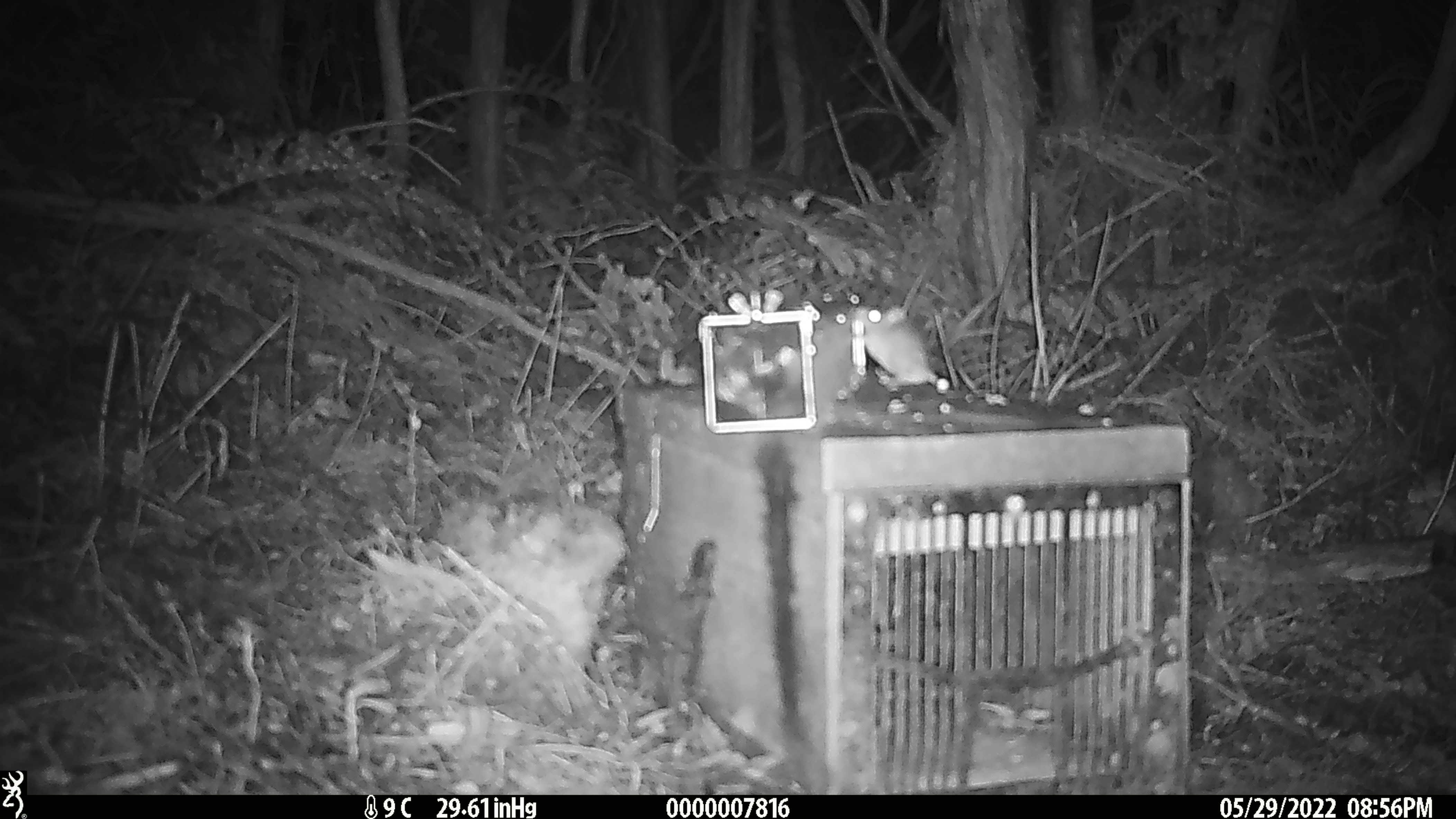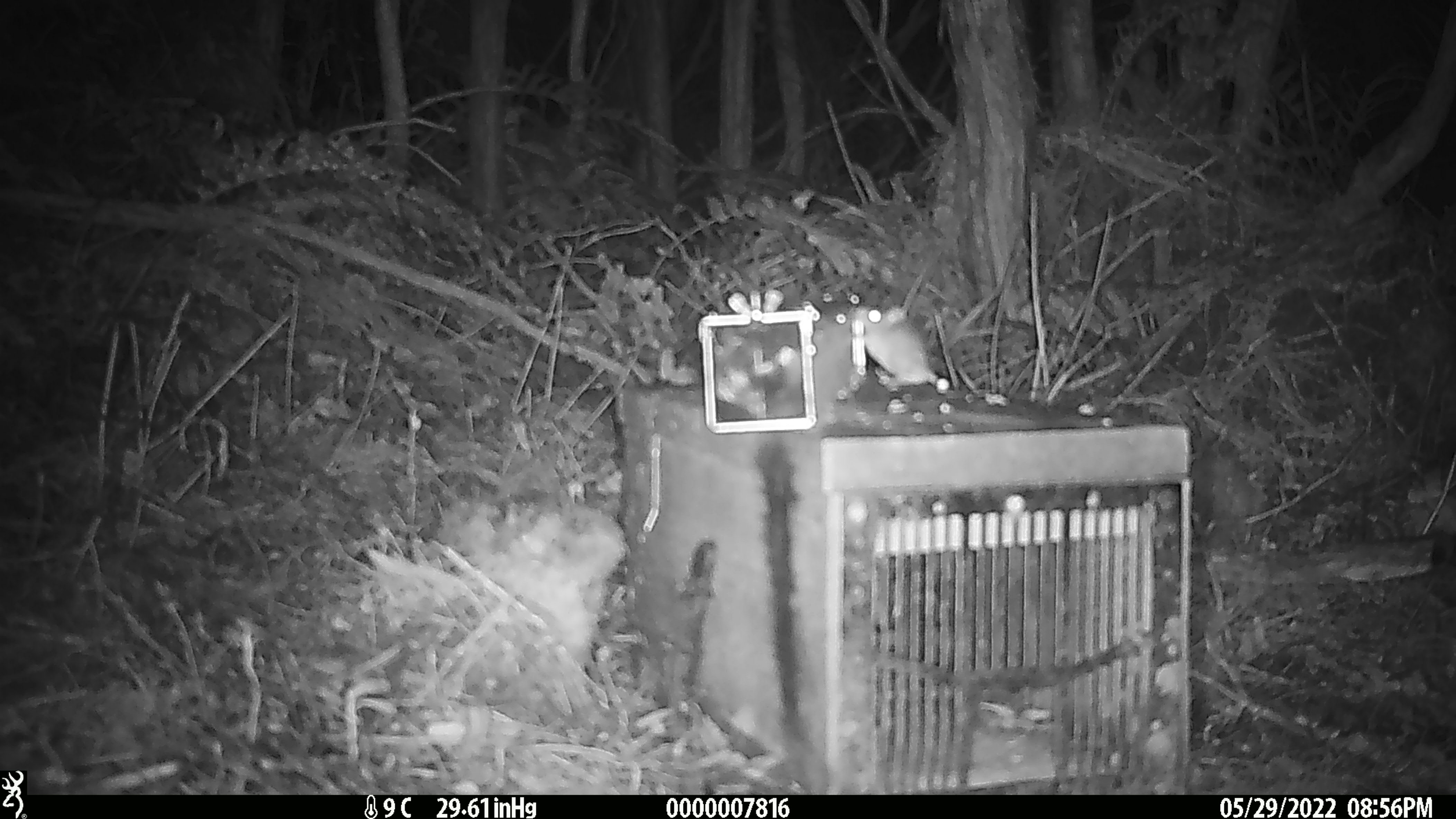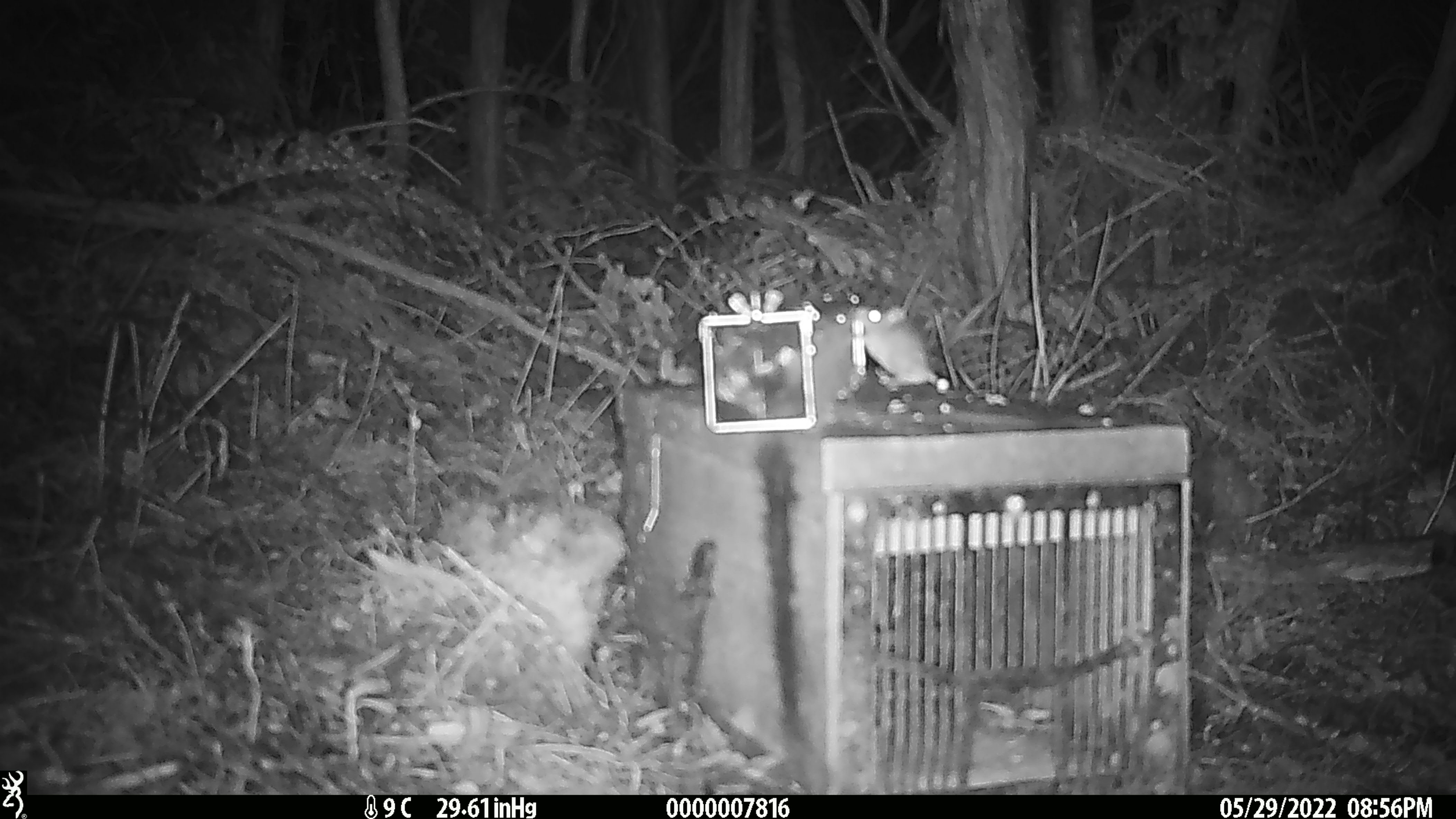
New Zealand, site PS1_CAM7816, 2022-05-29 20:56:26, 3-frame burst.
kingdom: Animalia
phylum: Chordata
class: Mammalia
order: Rodentia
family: Muridae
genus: Mus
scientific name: Mus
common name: mouse